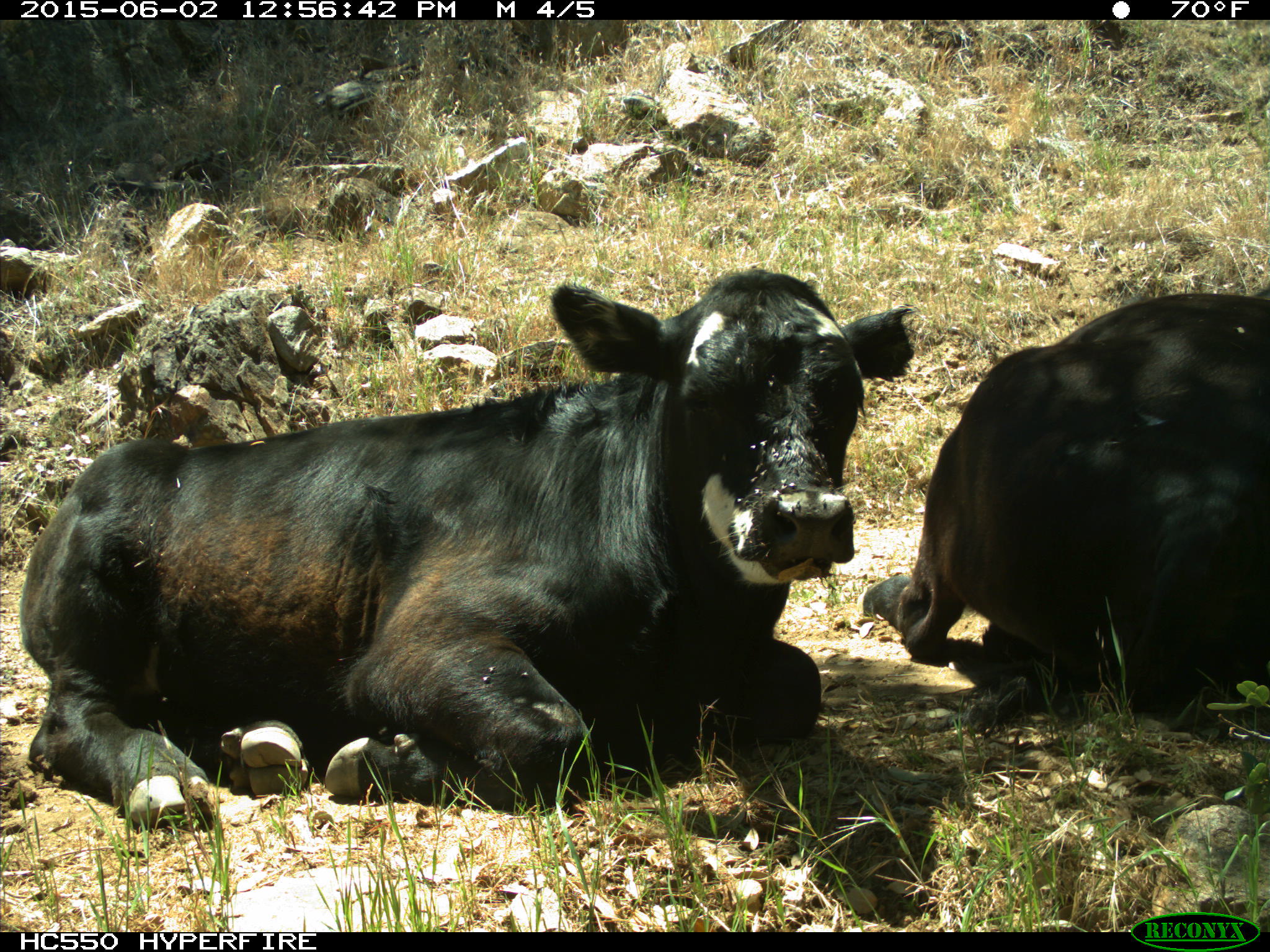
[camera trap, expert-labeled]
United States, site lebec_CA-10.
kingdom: Animalia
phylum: Chordata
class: Mammalia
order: Artiodactyla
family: Bovidae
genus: Bos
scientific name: Bos taurus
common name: domestic cow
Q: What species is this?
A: Bos taurus (domestic cow).